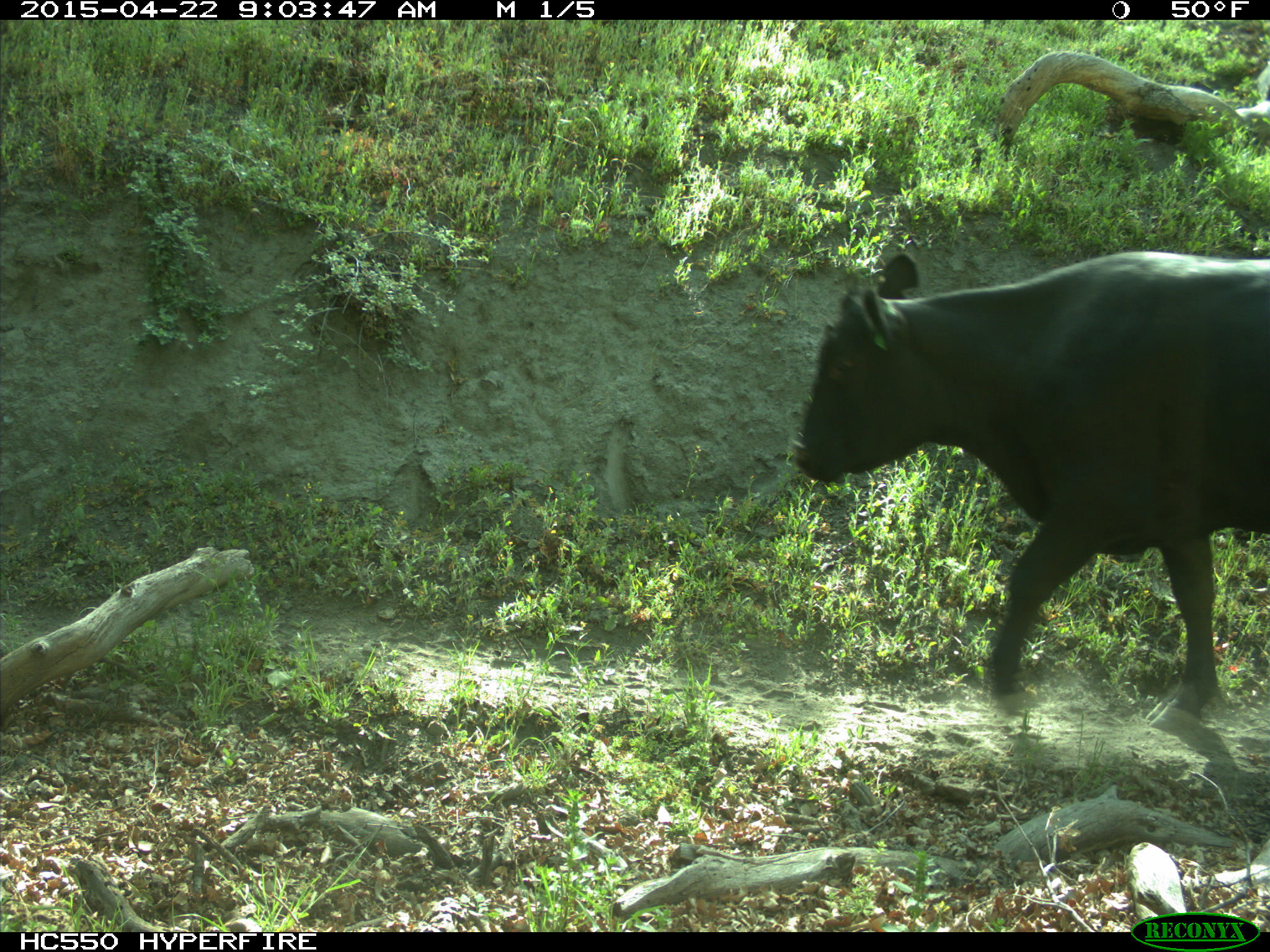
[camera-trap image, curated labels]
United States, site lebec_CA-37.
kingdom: Animalia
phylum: Chordata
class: Mammalia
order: Artiodactyla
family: Bovidae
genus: Bos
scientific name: Bos taurus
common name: domestic cow